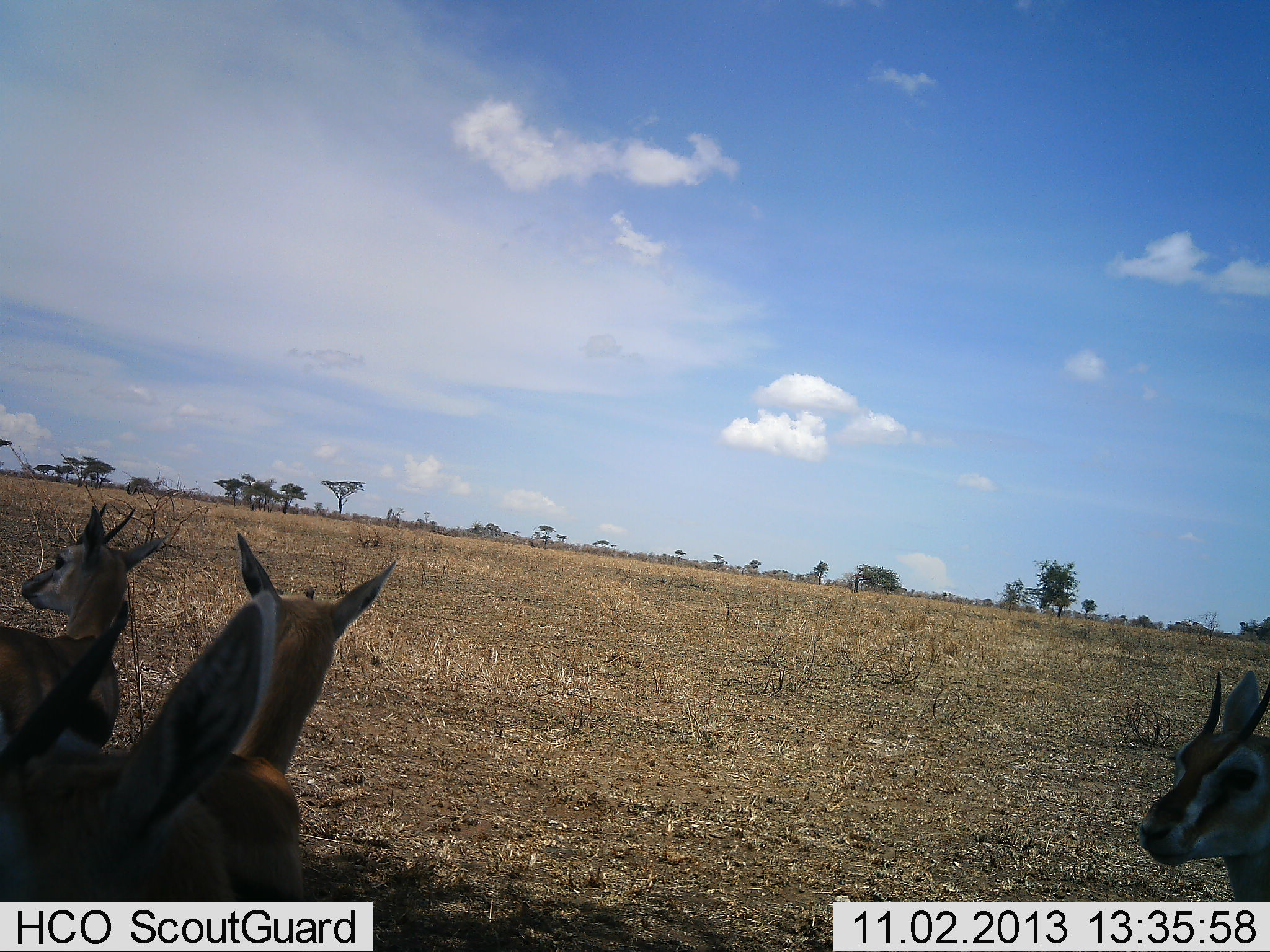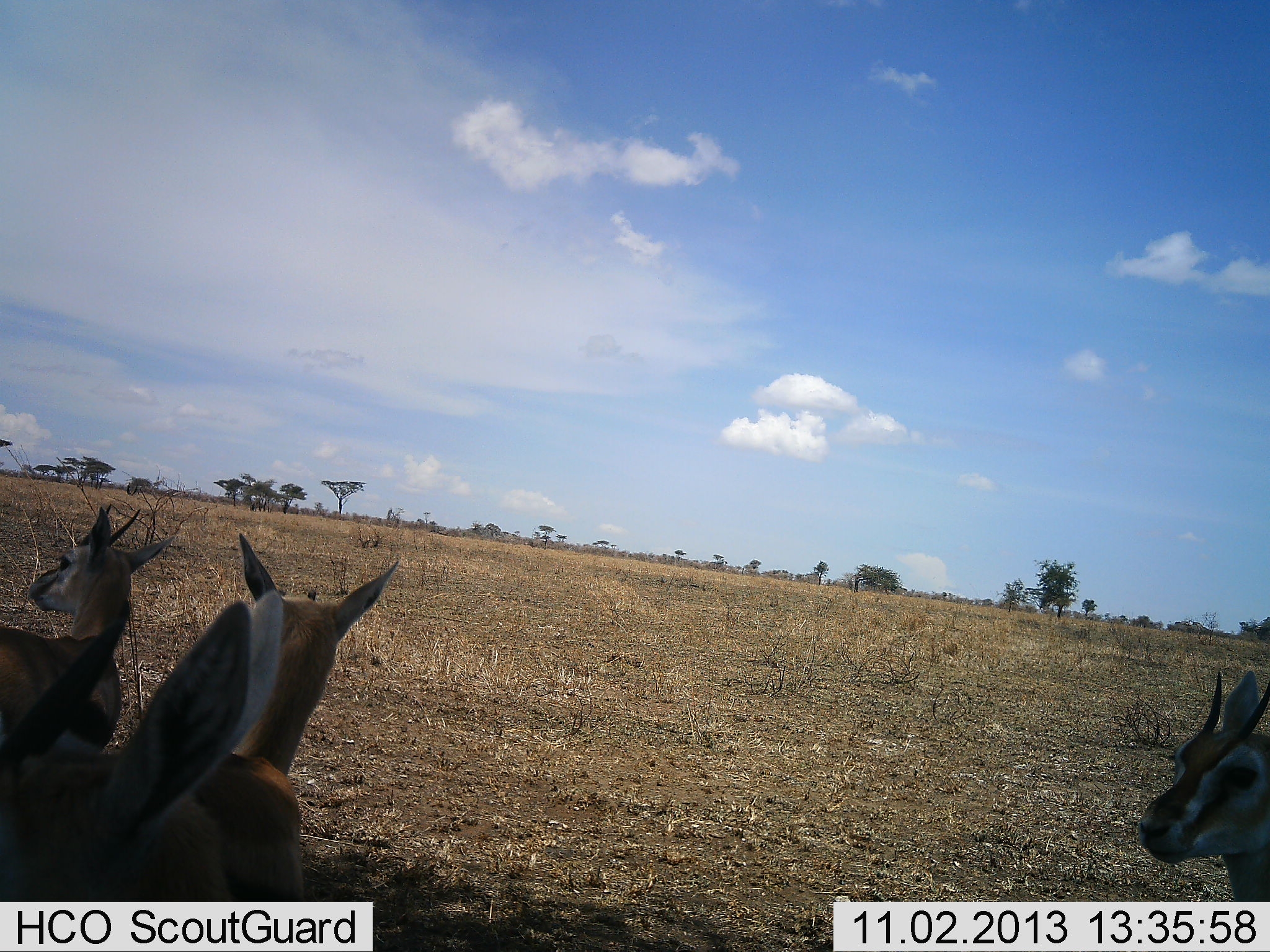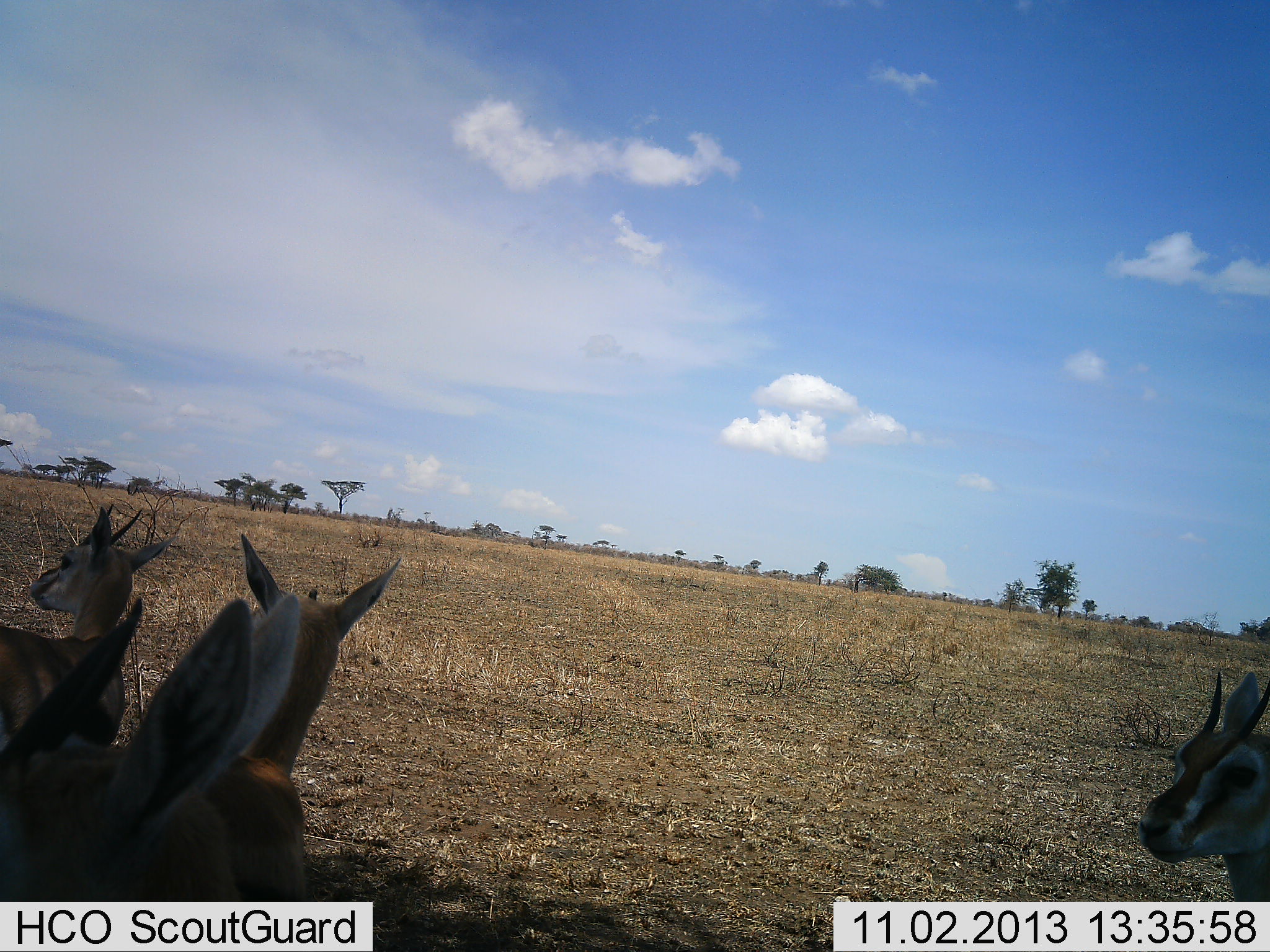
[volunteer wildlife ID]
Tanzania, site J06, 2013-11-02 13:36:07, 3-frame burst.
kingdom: Animalia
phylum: Chordata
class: Mammalia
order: Artiodactyla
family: Bovidae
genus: Eudorcas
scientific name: Eudorcas thomsonii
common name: thomson's gazelle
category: gazellethomsons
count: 4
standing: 61%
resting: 39%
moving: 6%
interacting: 6%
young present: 0%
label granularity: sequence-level